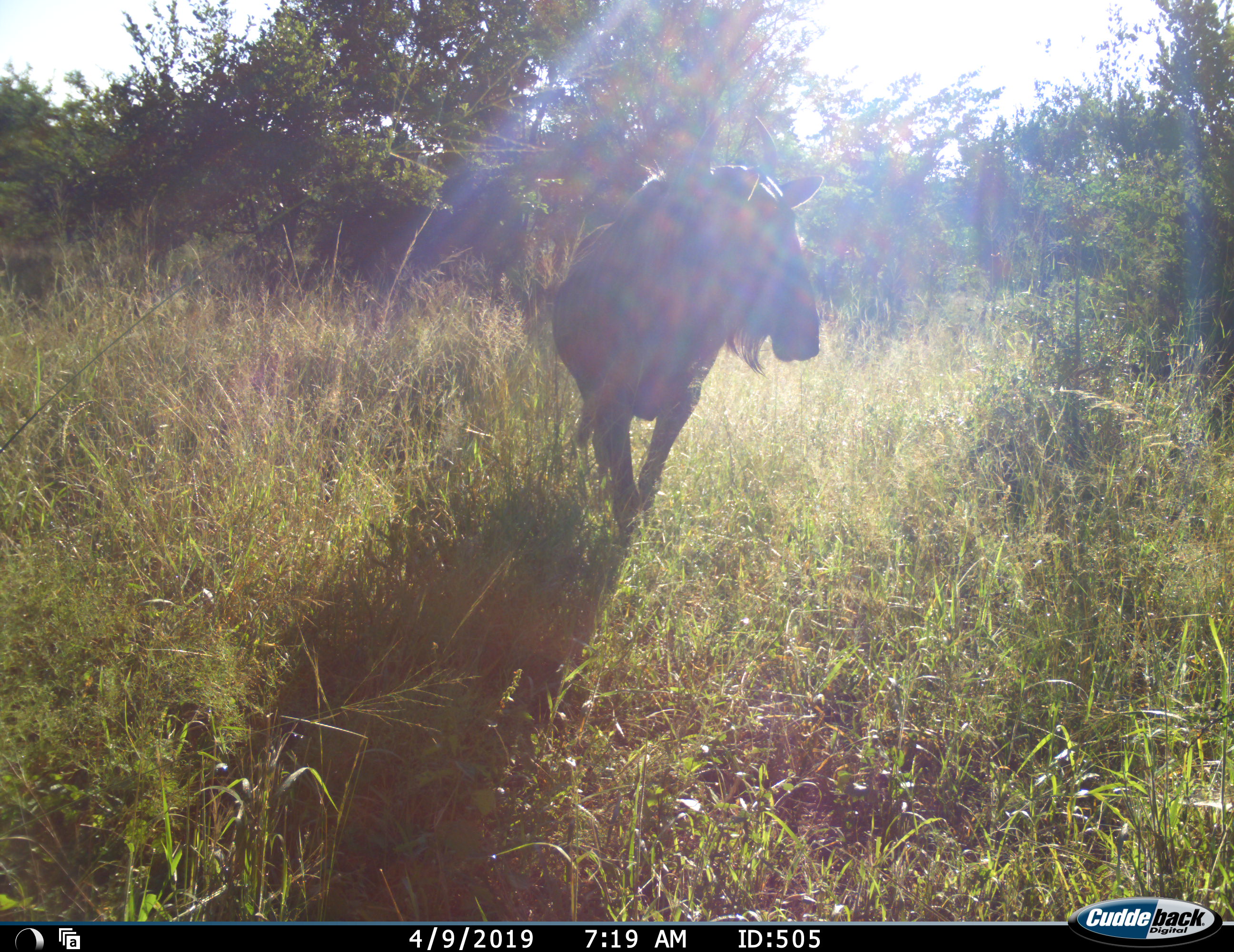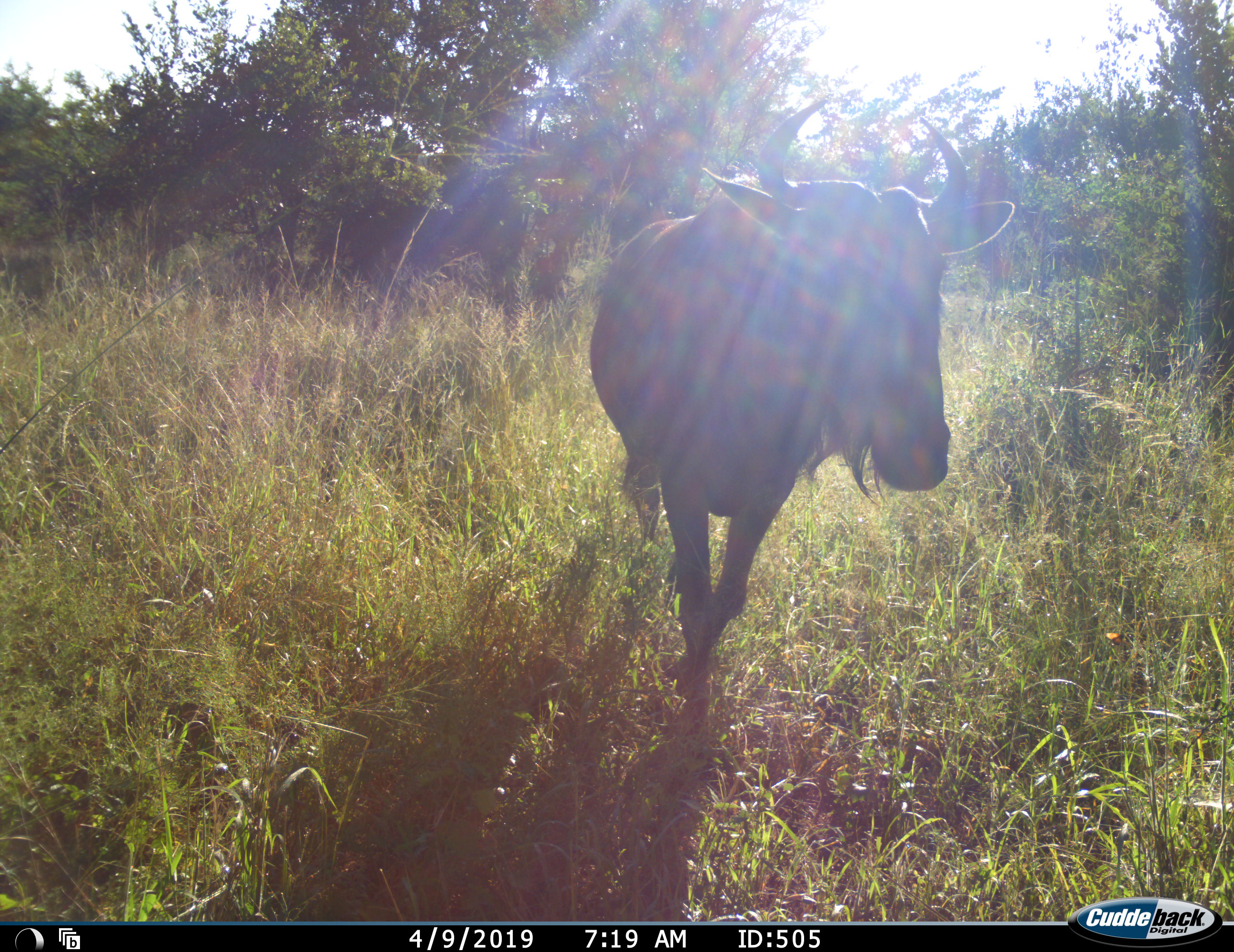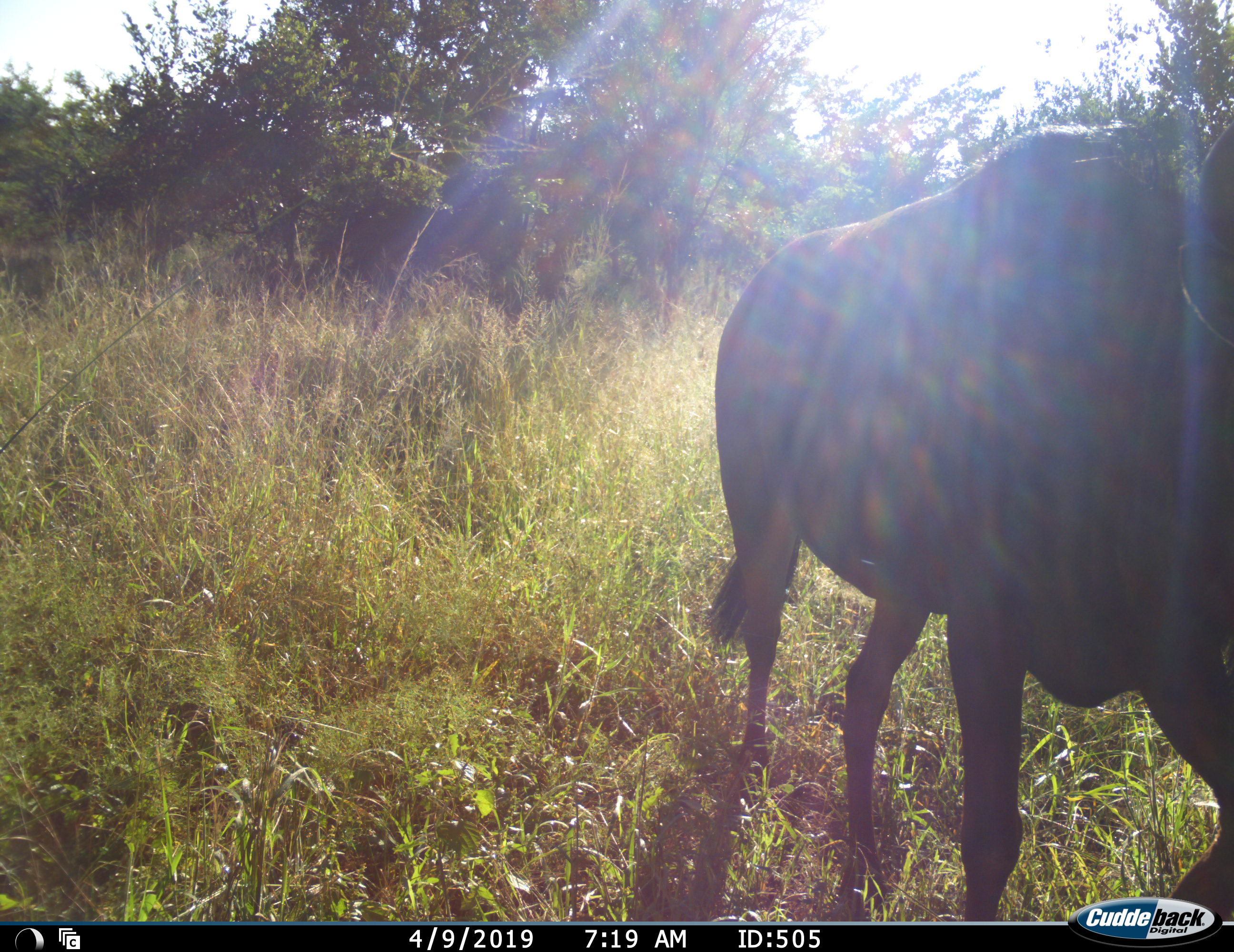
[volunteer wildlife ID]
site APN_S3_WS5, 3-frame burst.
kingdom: Animalia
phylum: Chordata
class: Mammalia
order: Artiodactyla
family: Bovidae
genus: Connochaetes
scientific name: Connochaetes taurinus taurinus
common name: blue wildebeest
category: wildebeestblue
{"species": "wildebeestblue (blue wildebeest) (Connochaetes taurinus taurinus)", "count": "1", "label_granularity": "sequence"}